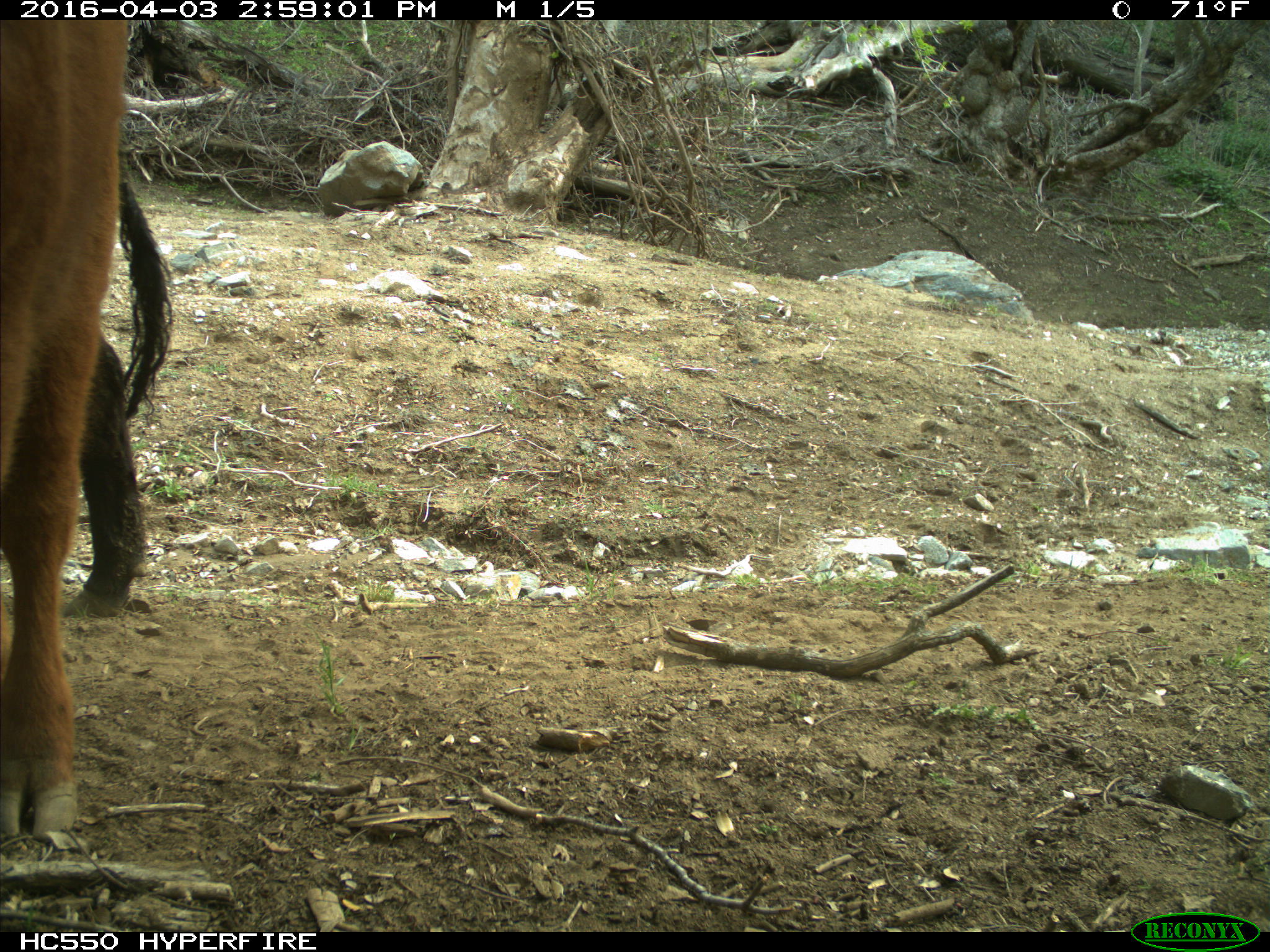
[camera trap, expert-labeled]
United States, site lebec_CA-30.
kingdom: Animalia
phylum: Chordata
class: Mammalia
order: Artiodactyla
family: Bovidae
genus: Bos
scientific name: Bos taurus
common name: domestic cow